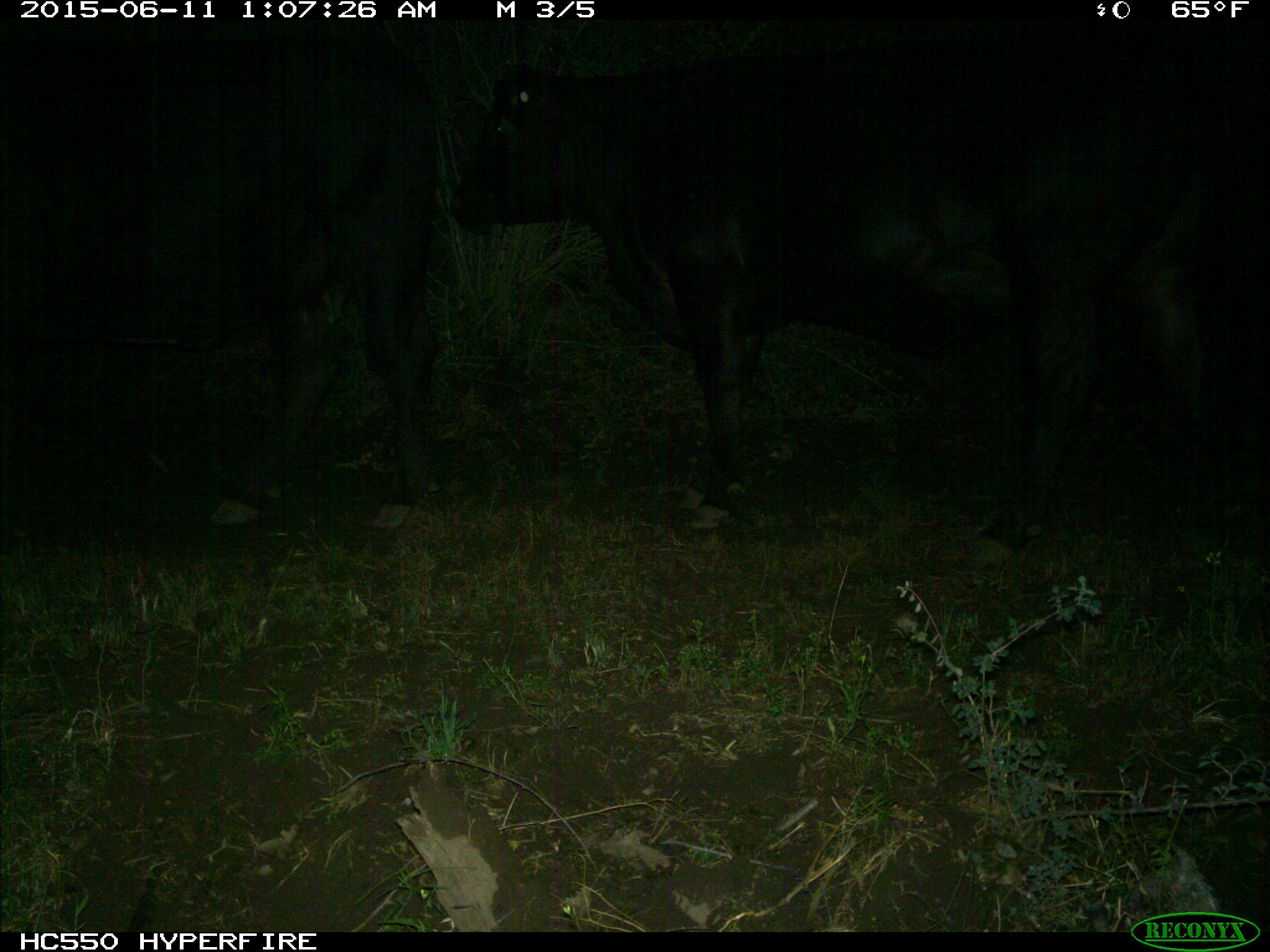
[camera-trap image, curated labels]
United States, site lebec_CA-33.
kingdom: Animalia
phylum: Chordata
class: Mammalia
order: Artiodactyla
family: Bovidae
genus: Bos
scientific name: Bos taurus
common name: domestic cow